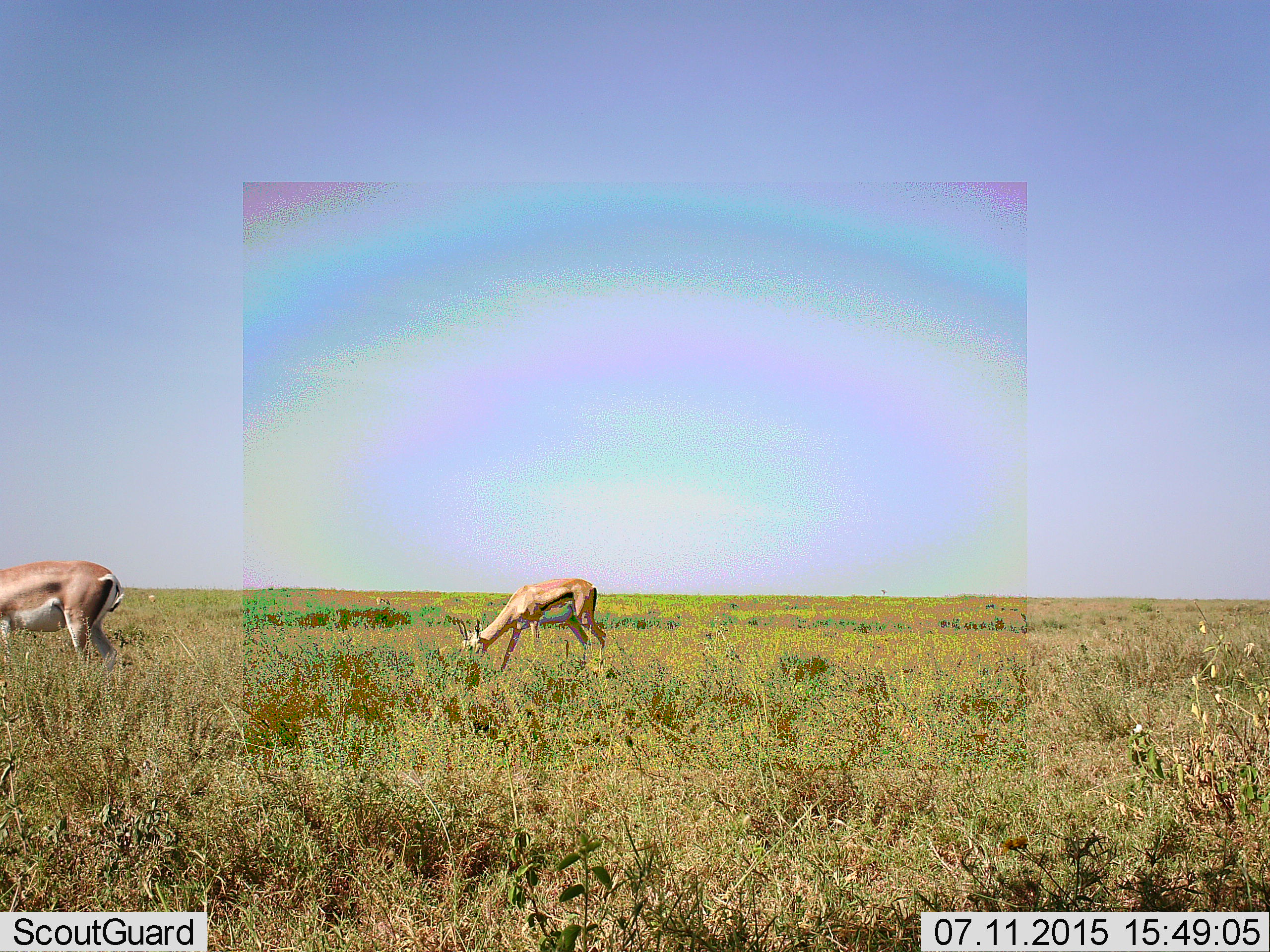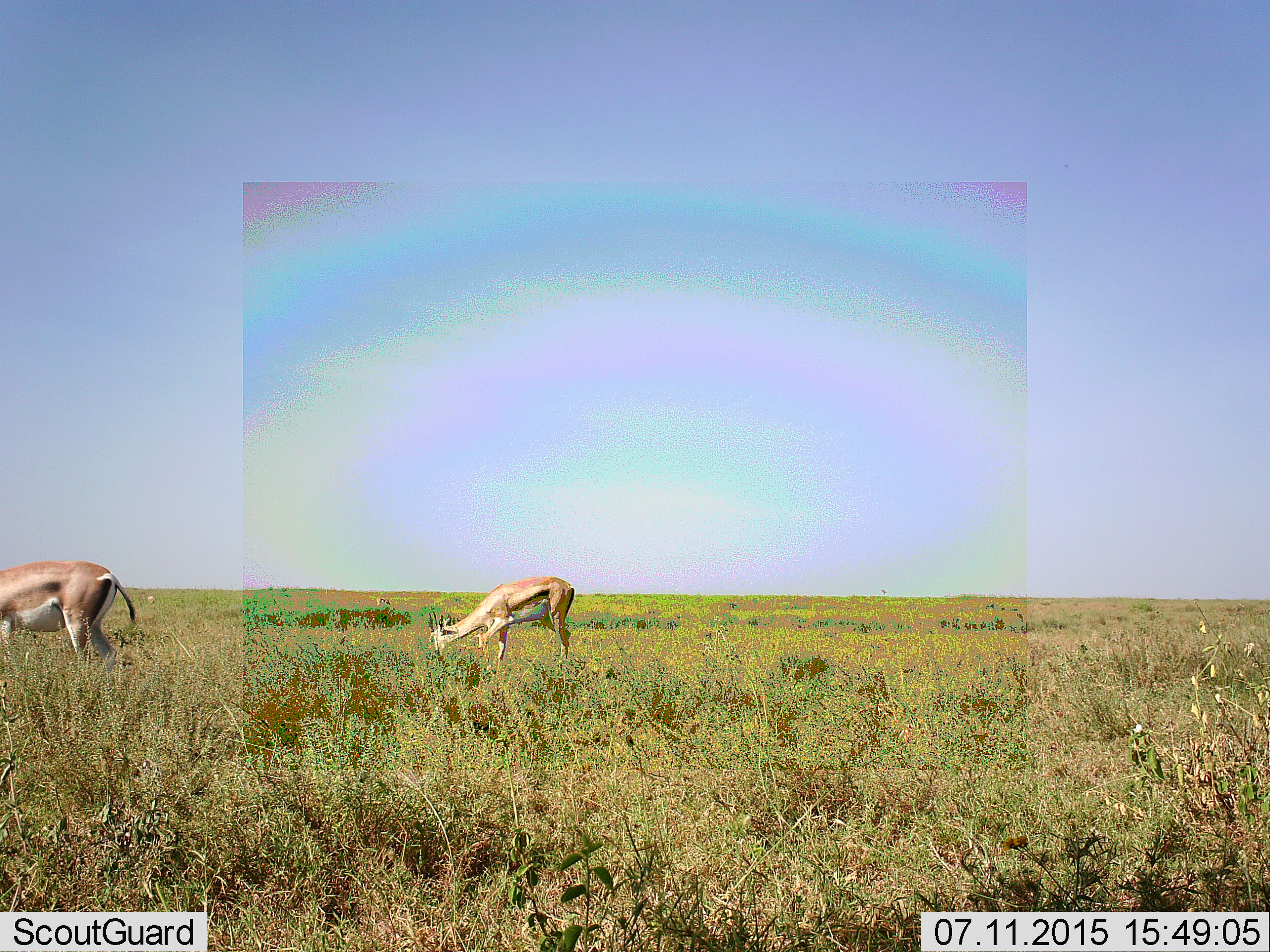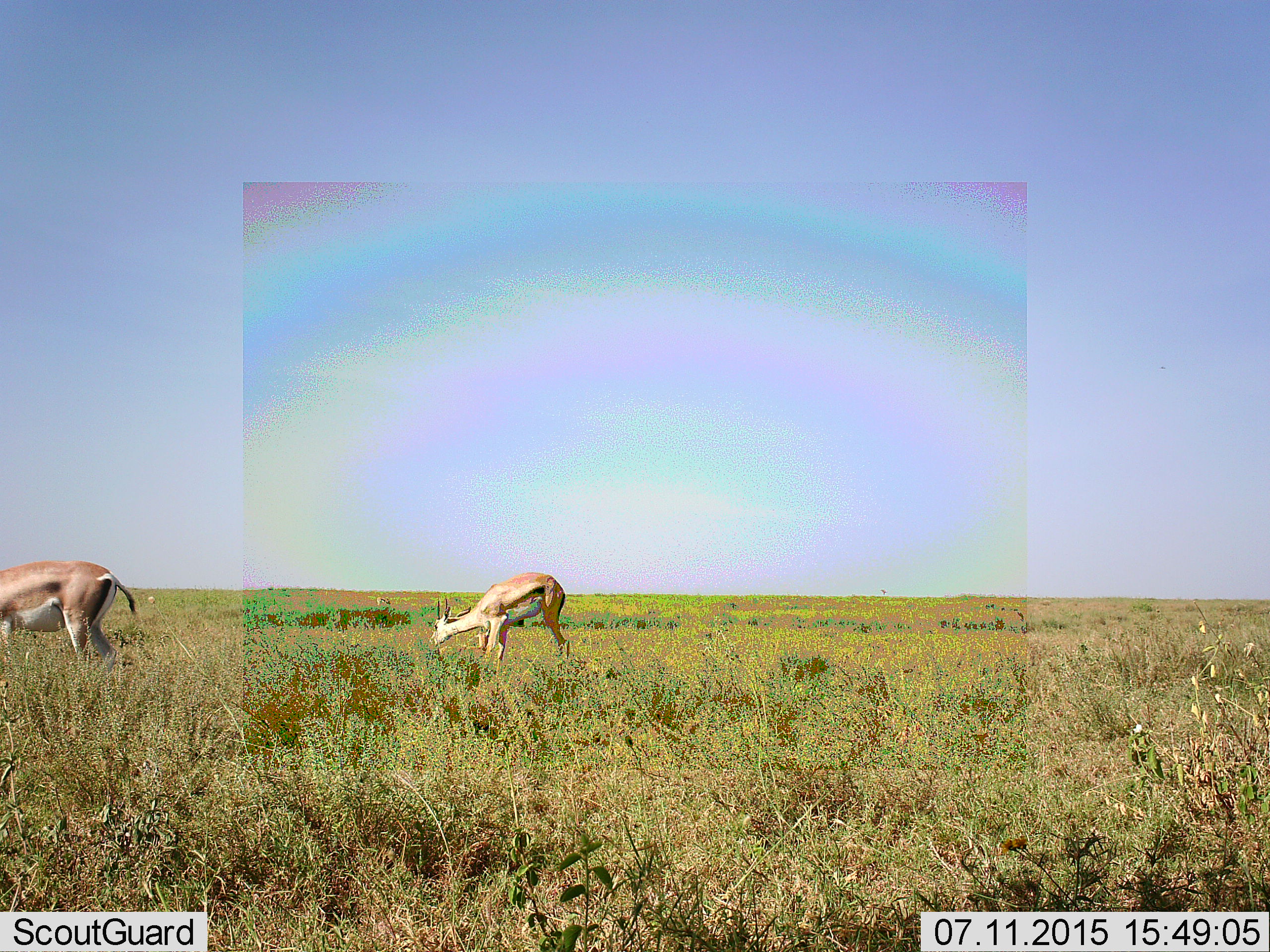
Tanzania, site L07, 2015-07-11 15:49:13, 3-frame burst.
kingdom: Animalia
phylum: Chordata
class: Mammalia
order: Artiodactyla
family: Bovidae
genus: Eudorcas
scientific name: Eudorcas thomsonii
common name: thomson's gazelle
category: gazellethomsons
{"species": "gazellethomsons (thomson's gazelle) (Eudorcas thomsonii)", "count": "2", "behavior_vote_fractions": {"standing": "14%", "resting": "0%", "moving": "43%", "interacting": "0%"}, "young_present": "0%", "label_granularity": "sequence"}